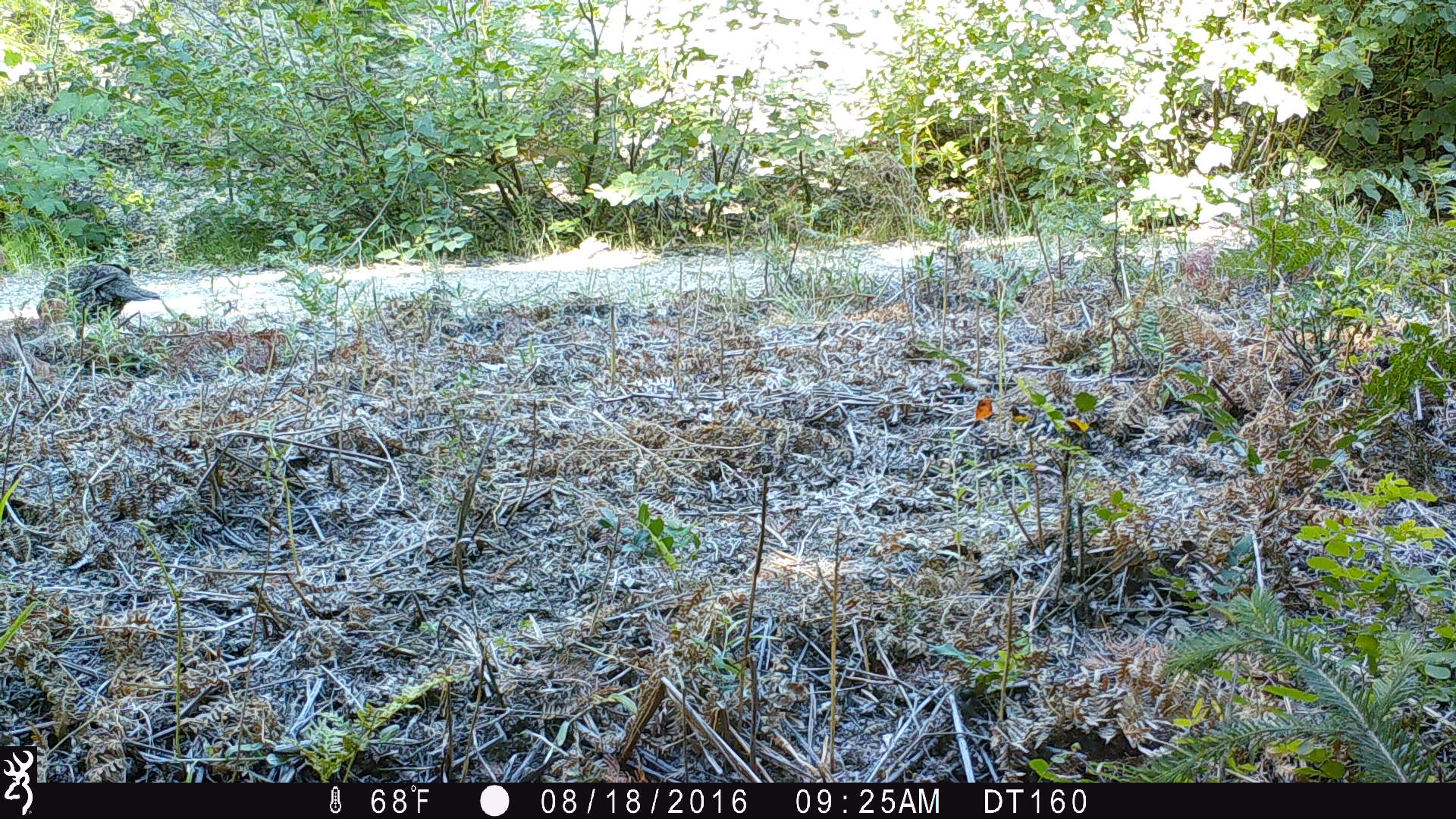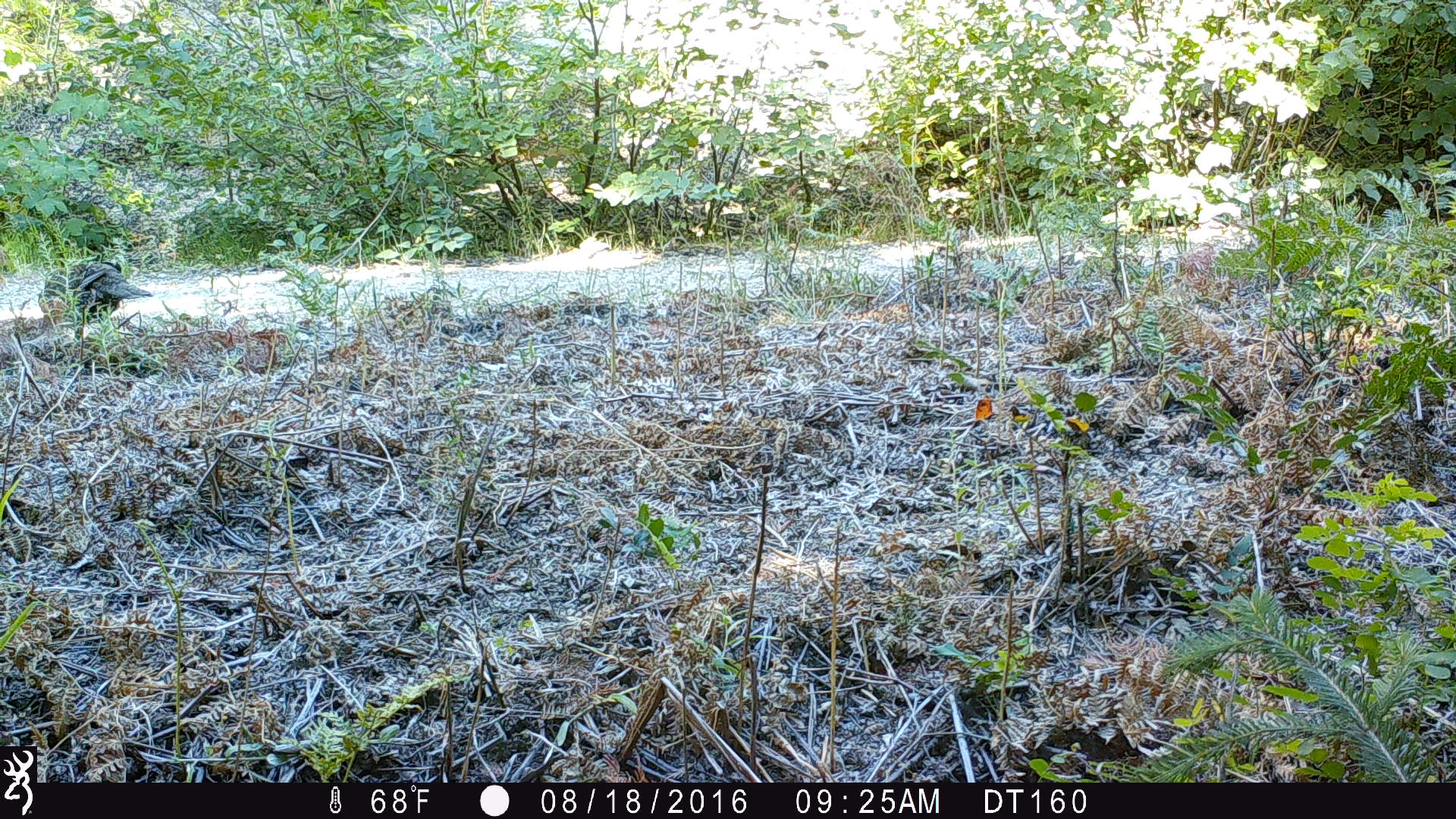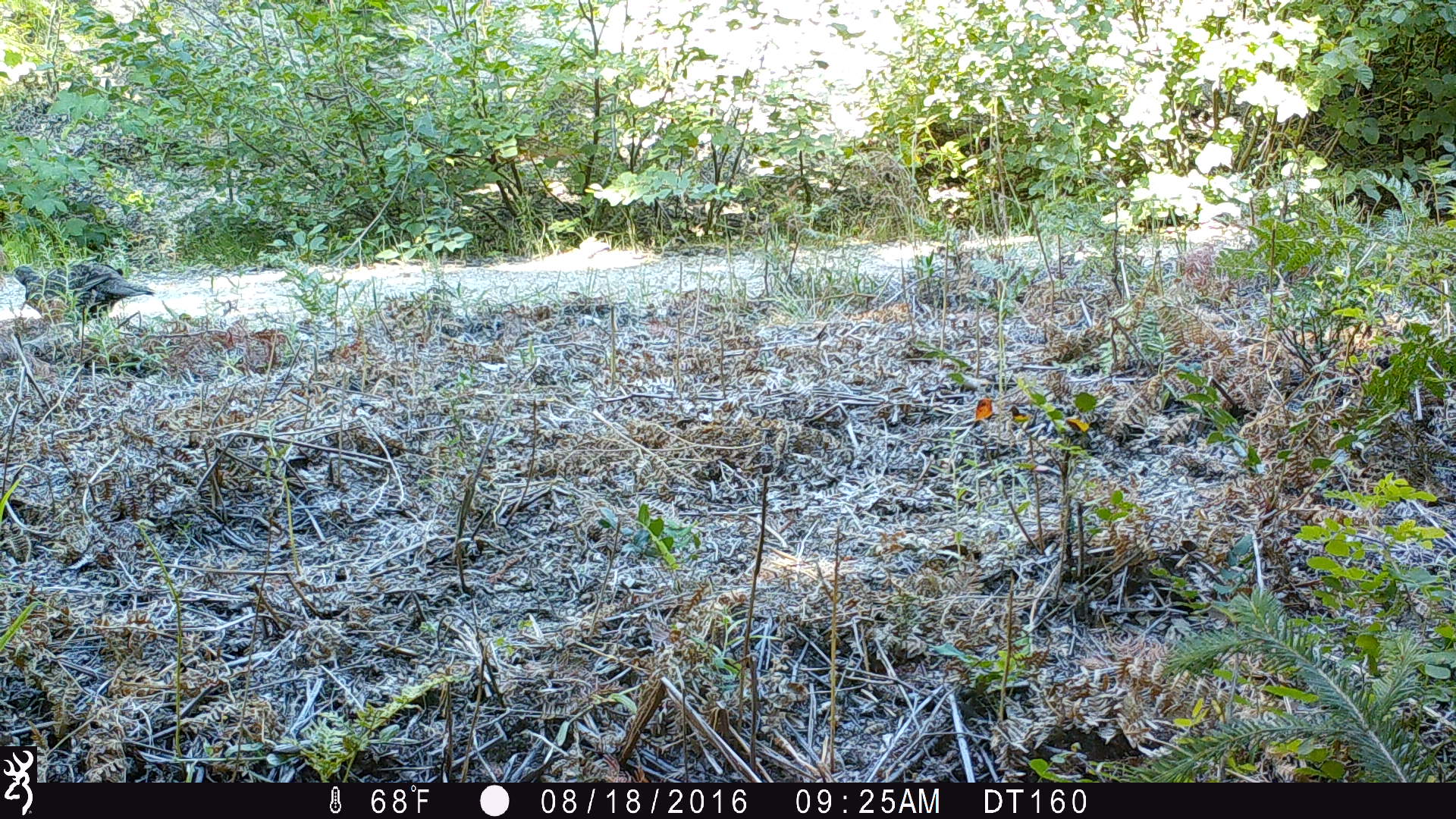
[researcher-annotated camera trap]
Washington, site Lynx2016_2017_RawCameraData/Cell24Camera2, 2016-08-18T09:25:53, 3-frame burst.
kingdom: Animalia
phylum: Chordata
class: Aves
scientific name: Aves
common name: birds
Aves (birds). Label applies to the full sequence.